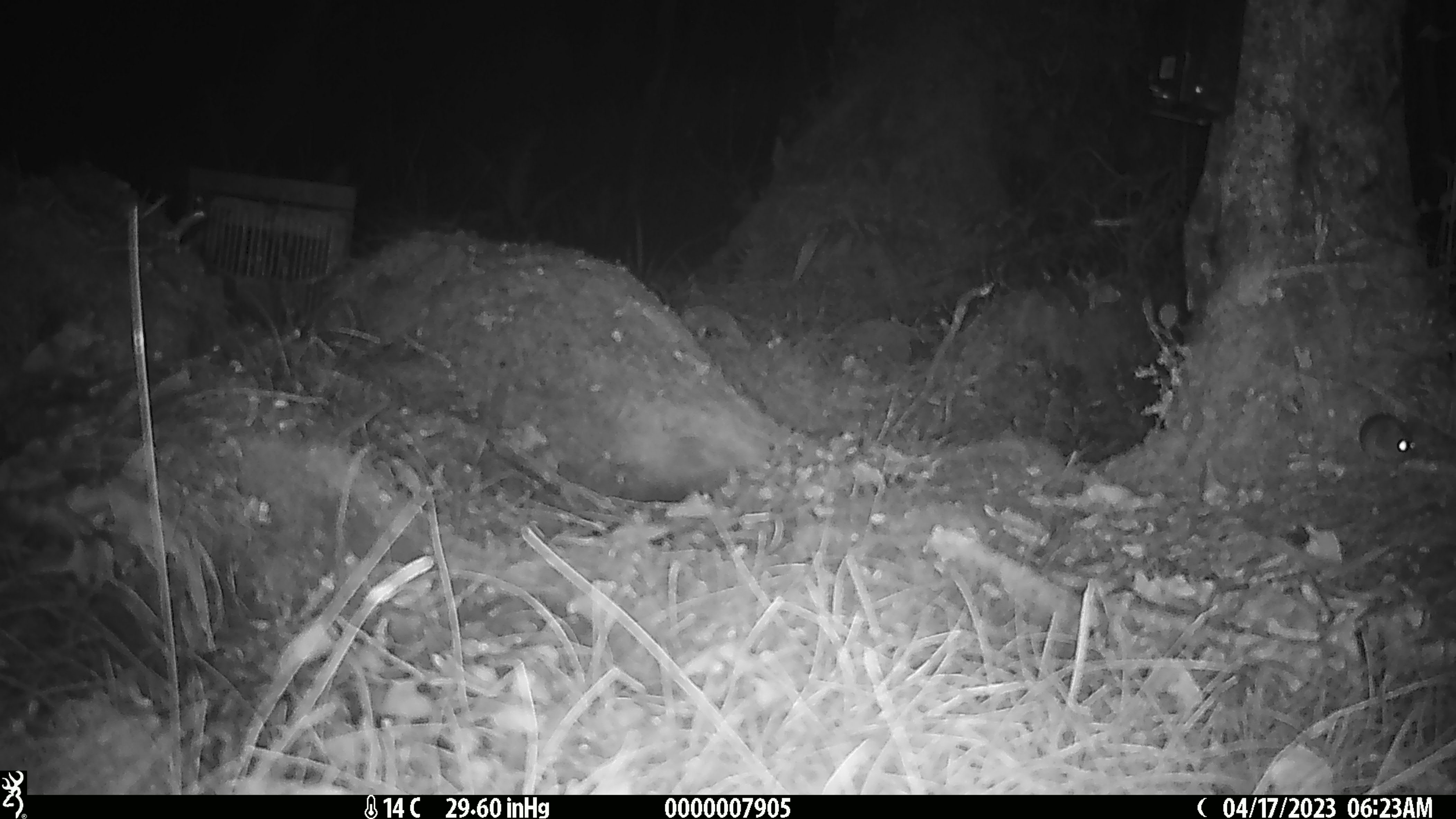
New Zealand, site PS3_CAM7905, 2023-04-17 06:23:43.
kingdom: Animalia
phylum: Chordata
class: Mammalia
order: Rodentia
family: Muridae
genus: Mus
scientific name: Mus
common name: mouse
Mouse (Mus).